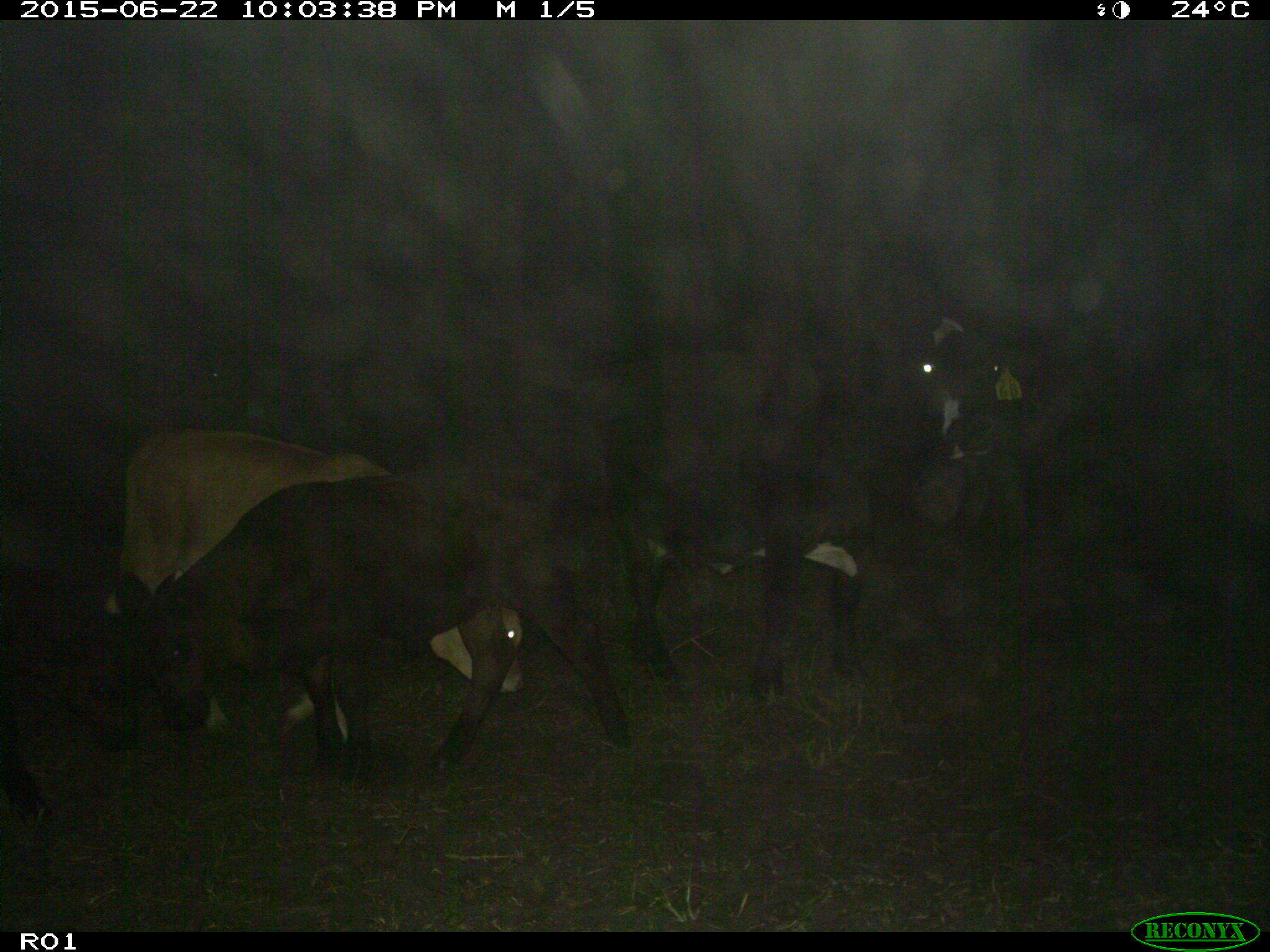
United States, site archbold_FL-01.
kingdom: Animalia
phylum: Chordata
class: Mammalia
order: Artiodactyla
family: Bovidae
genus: Bos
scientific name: Bos taurus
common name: domestic cow